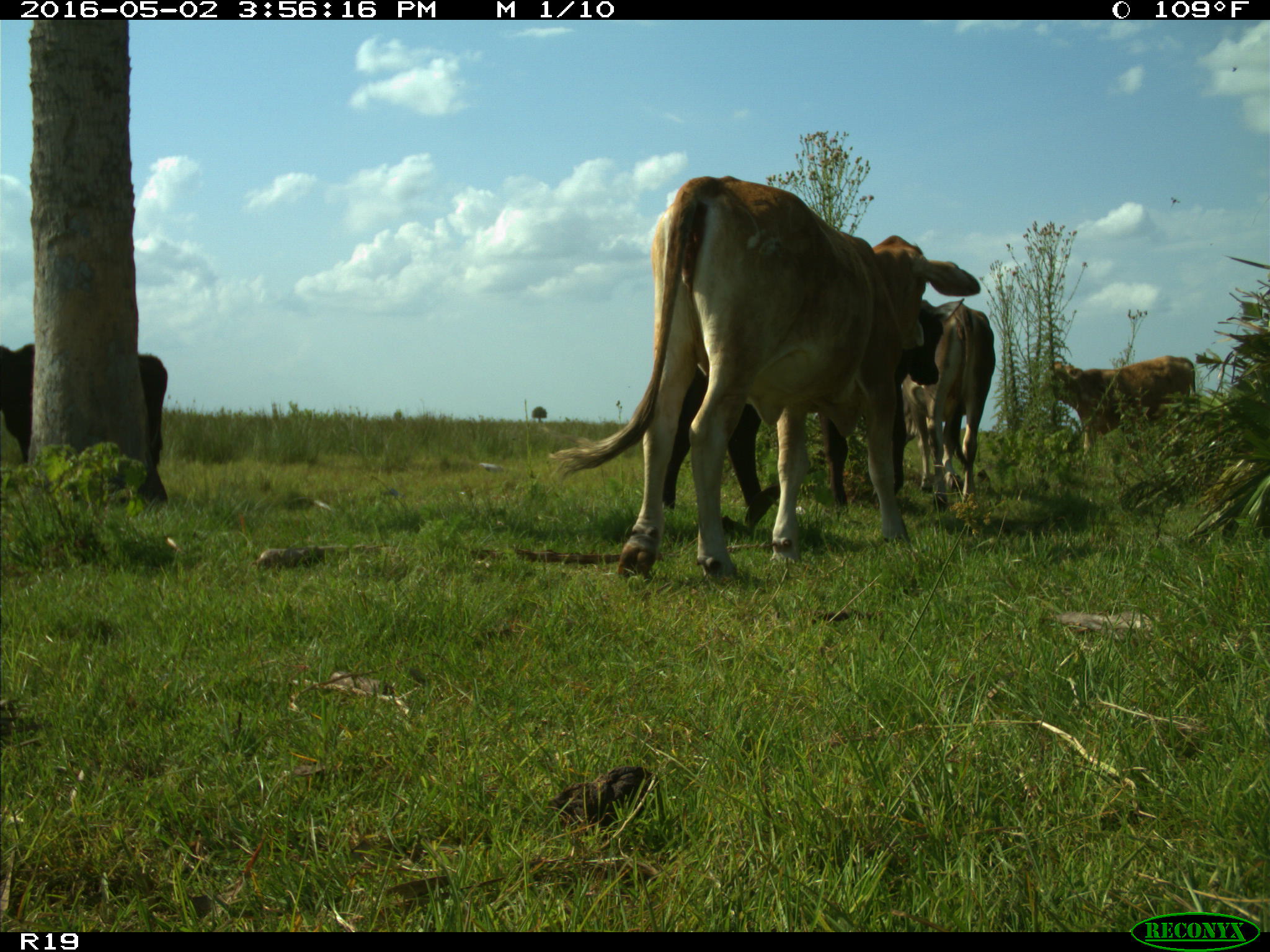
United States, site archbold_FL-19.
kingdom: Animalia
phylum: Chordata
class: Mammalia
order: Artiodactyla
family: Bovidae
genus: Bos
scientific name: Bos taurus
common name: domestic cow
Bos taurus (domestic cow).